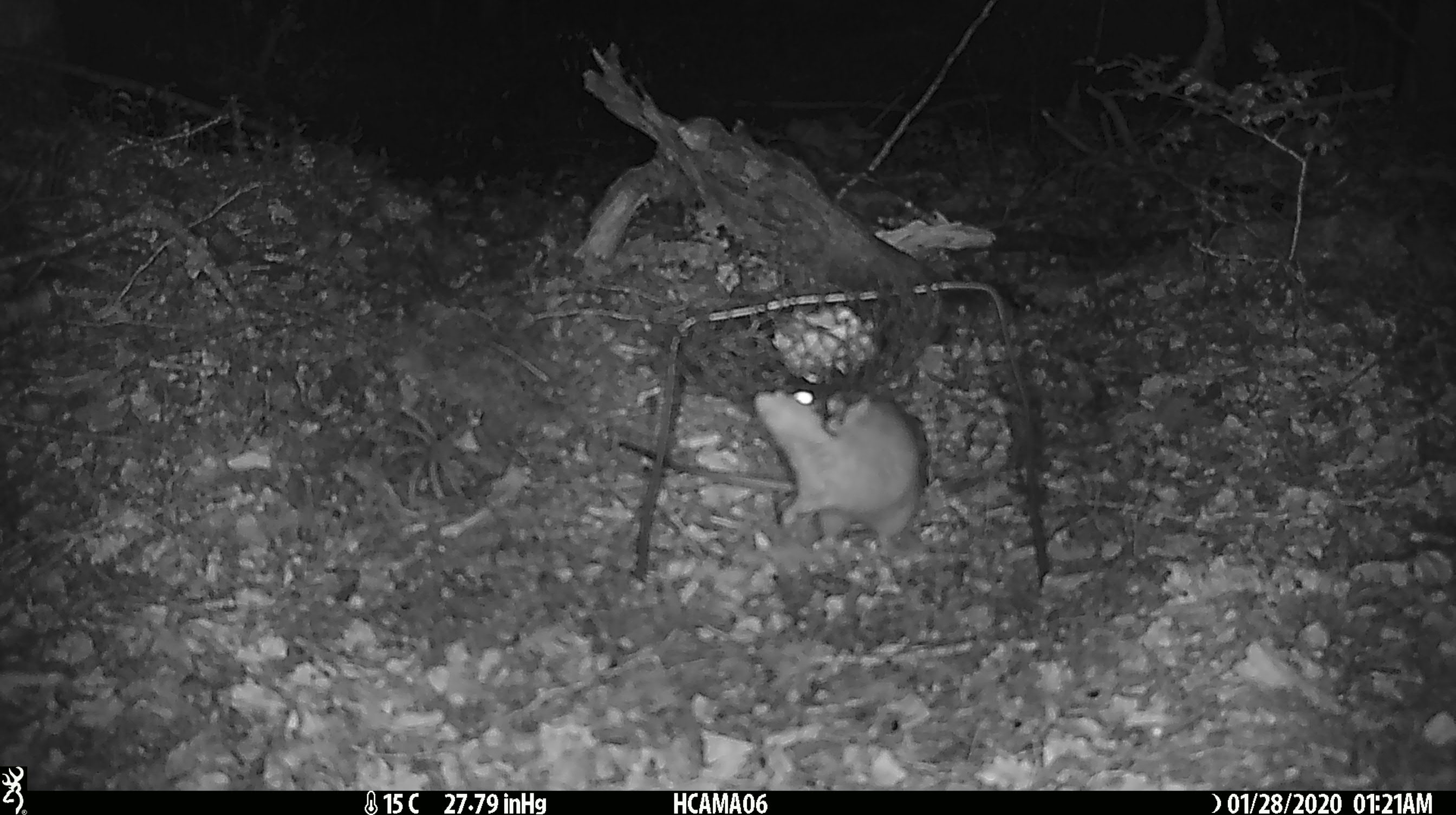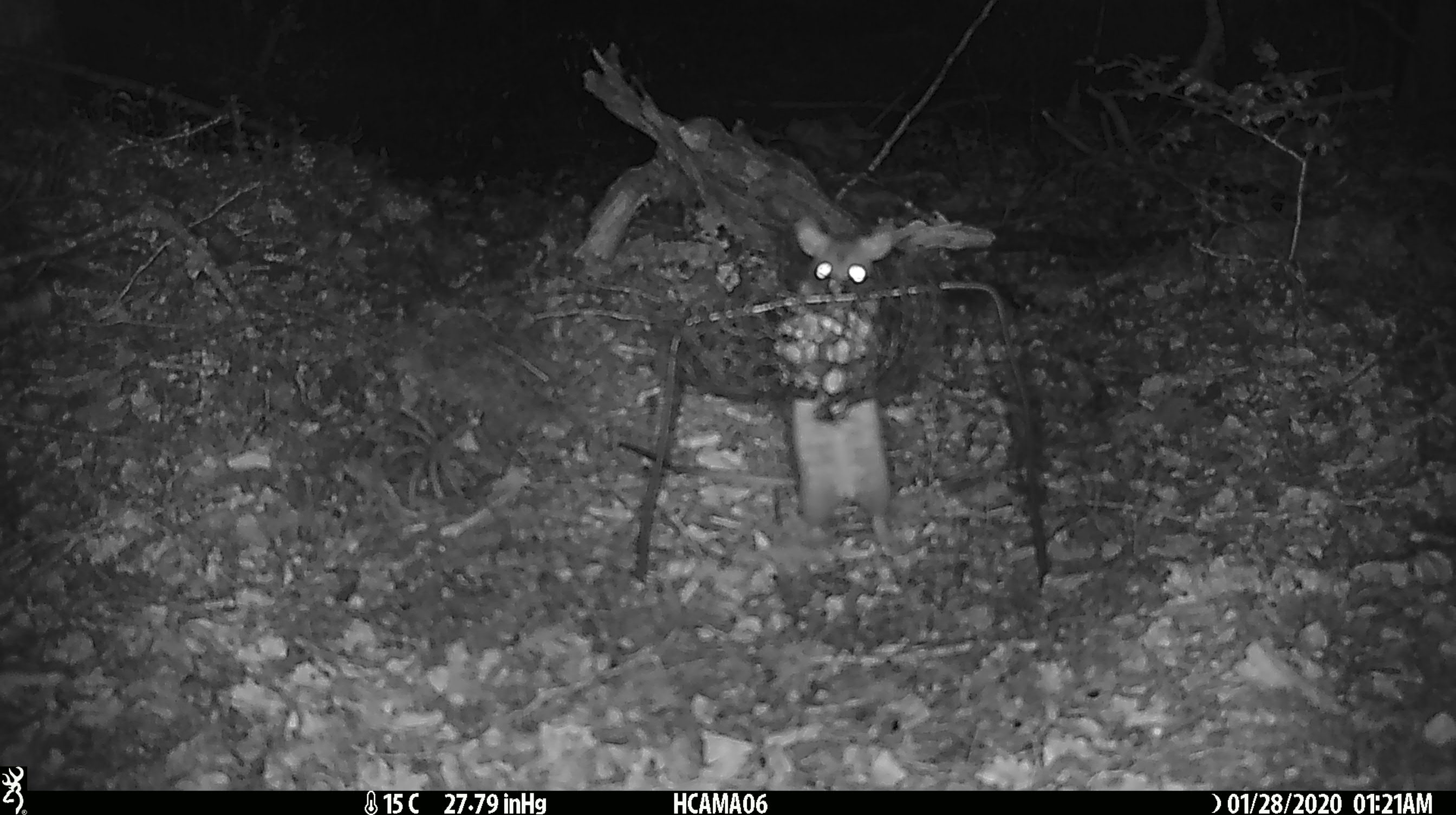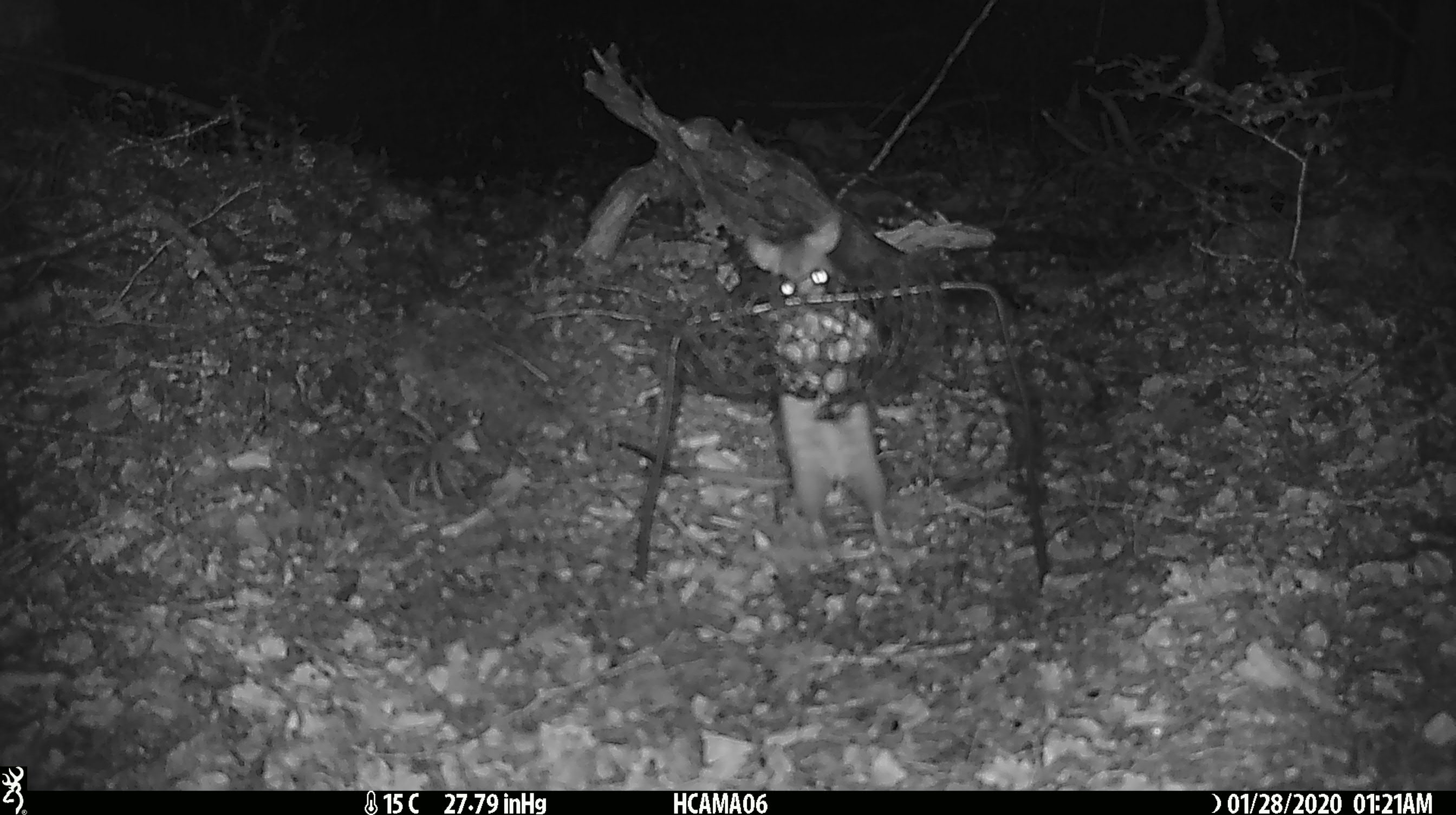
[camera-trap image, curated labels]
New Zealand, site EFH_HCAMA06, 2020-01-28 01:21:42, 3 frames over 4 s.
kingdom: Animalia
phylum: Chordata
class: Mammalia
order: Rodentia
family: Muridae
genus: Rattus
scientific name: Rattus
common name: rat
Rat (Rattus).